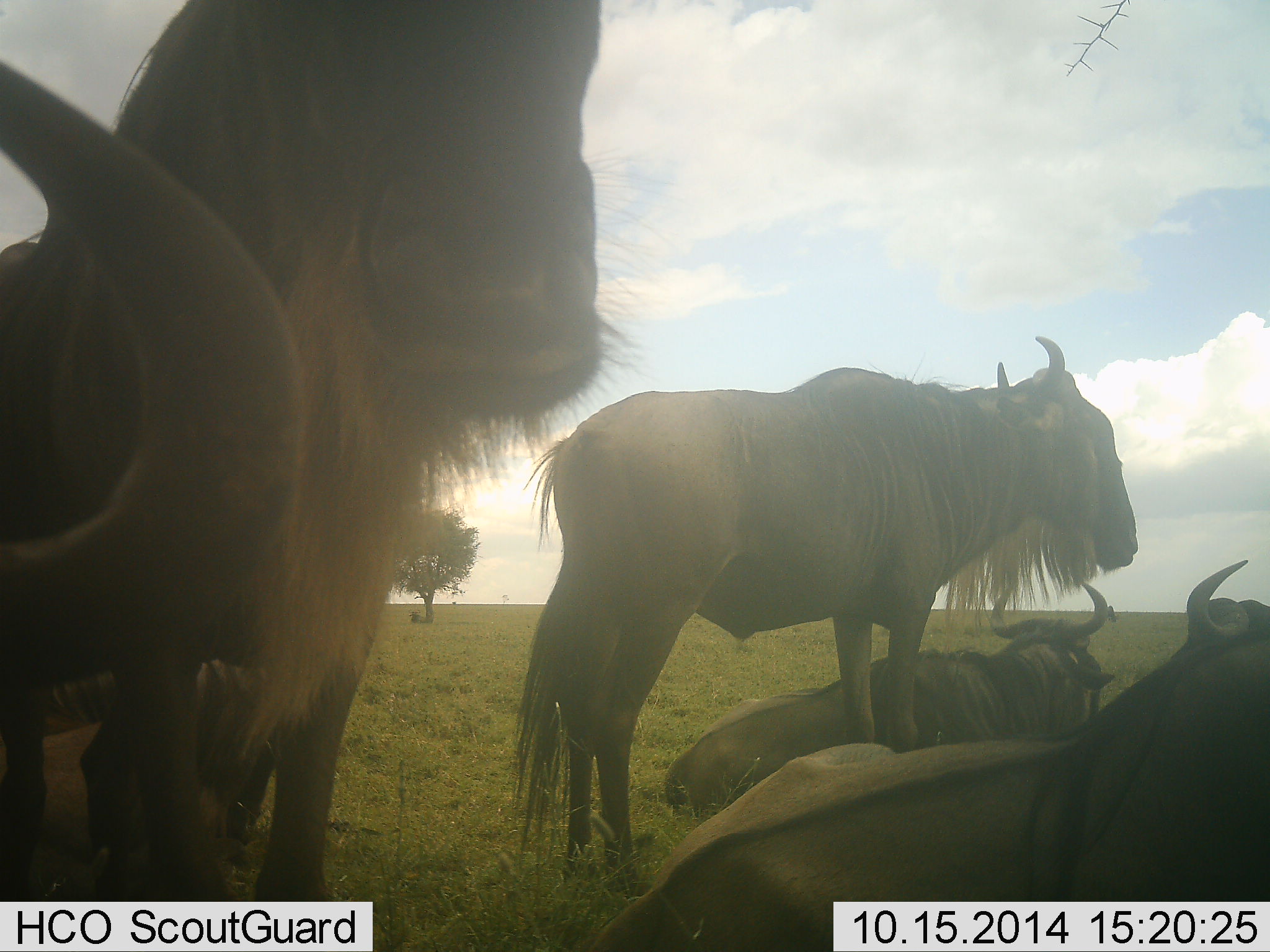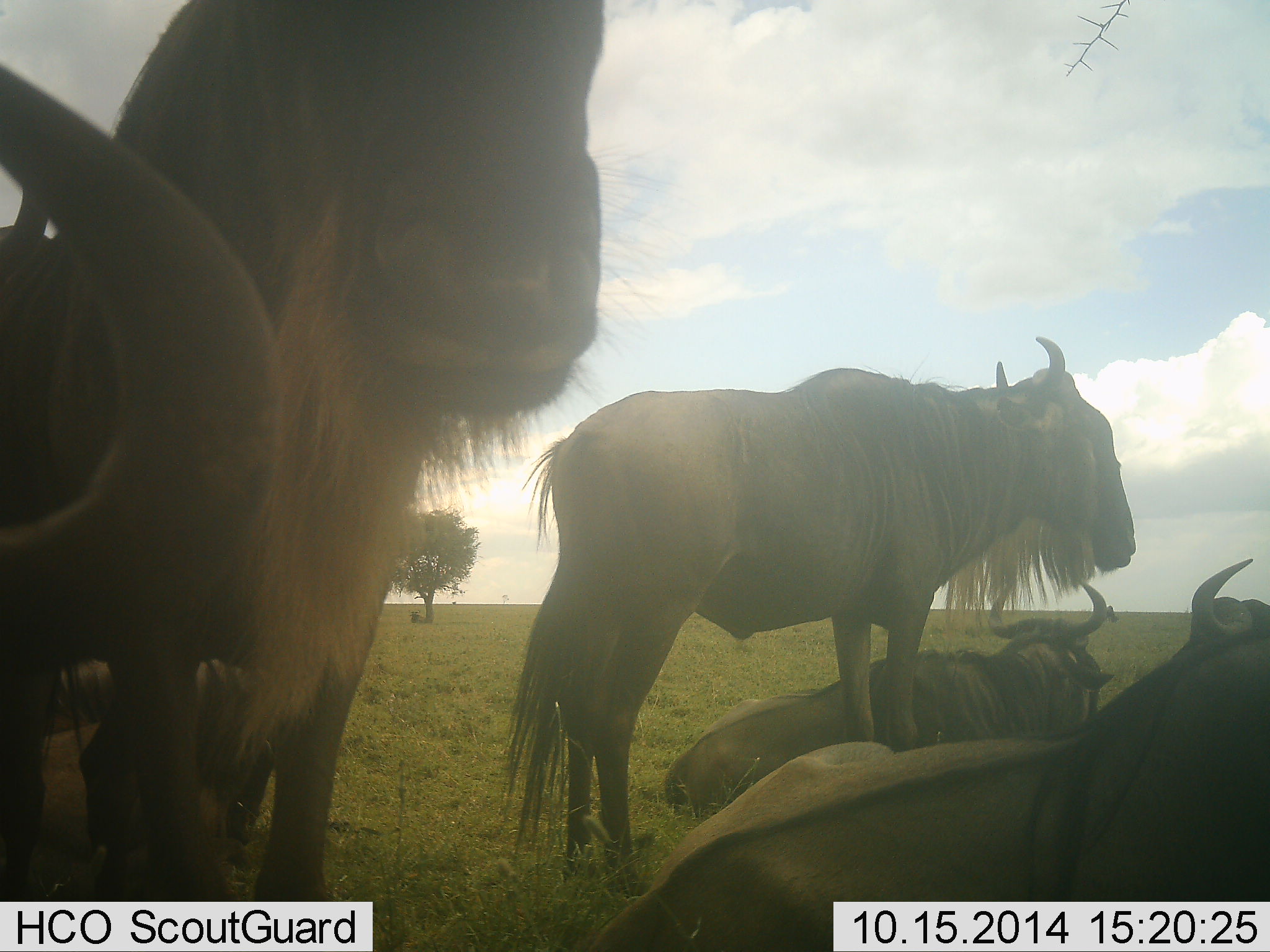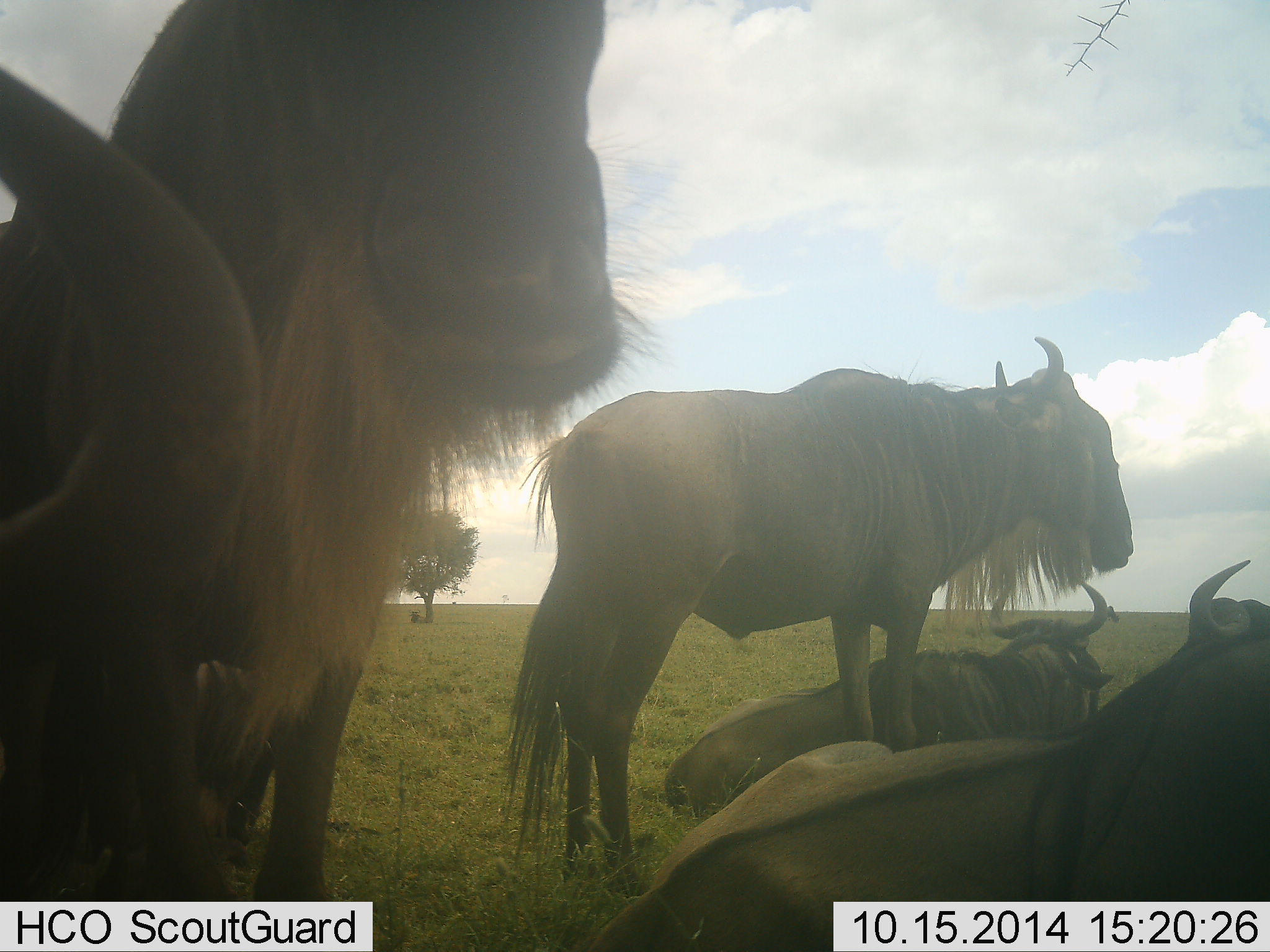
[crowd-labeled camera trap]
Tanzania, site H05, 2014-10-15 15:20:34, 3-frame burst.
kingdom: Animalia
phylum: Chordata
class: Mammalia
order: Artiodactyla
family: Bovidae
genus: Connochaetes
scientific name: Connochaetes taurinus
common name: blue wildebeest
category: wildebeest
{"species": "wildebeest (blue wildebeest) (Connochaetes taurinus)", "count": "6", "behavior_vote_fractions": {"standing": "80%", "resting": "100%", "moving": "10%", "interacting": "0%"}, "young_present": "0%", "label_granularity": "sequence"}